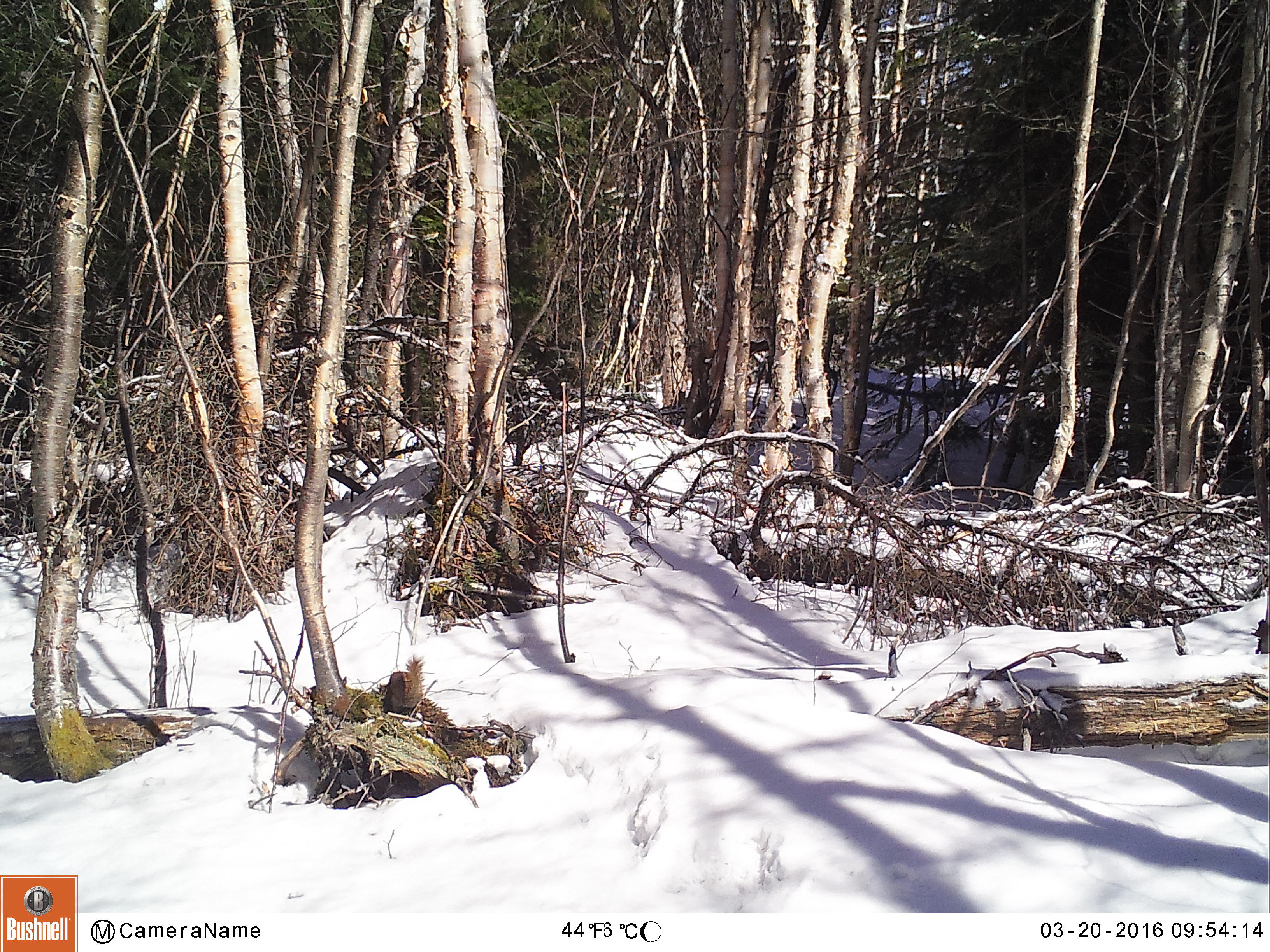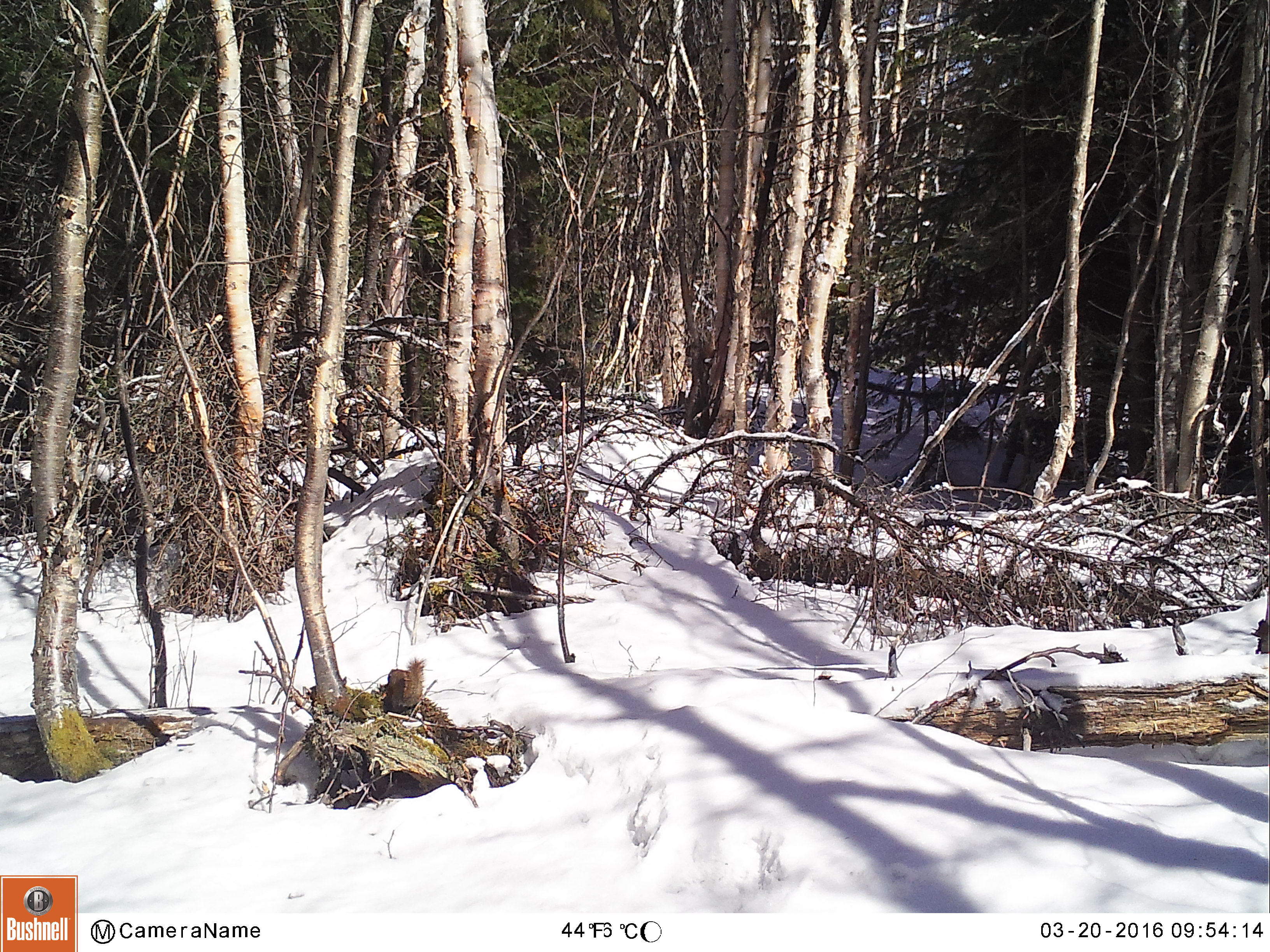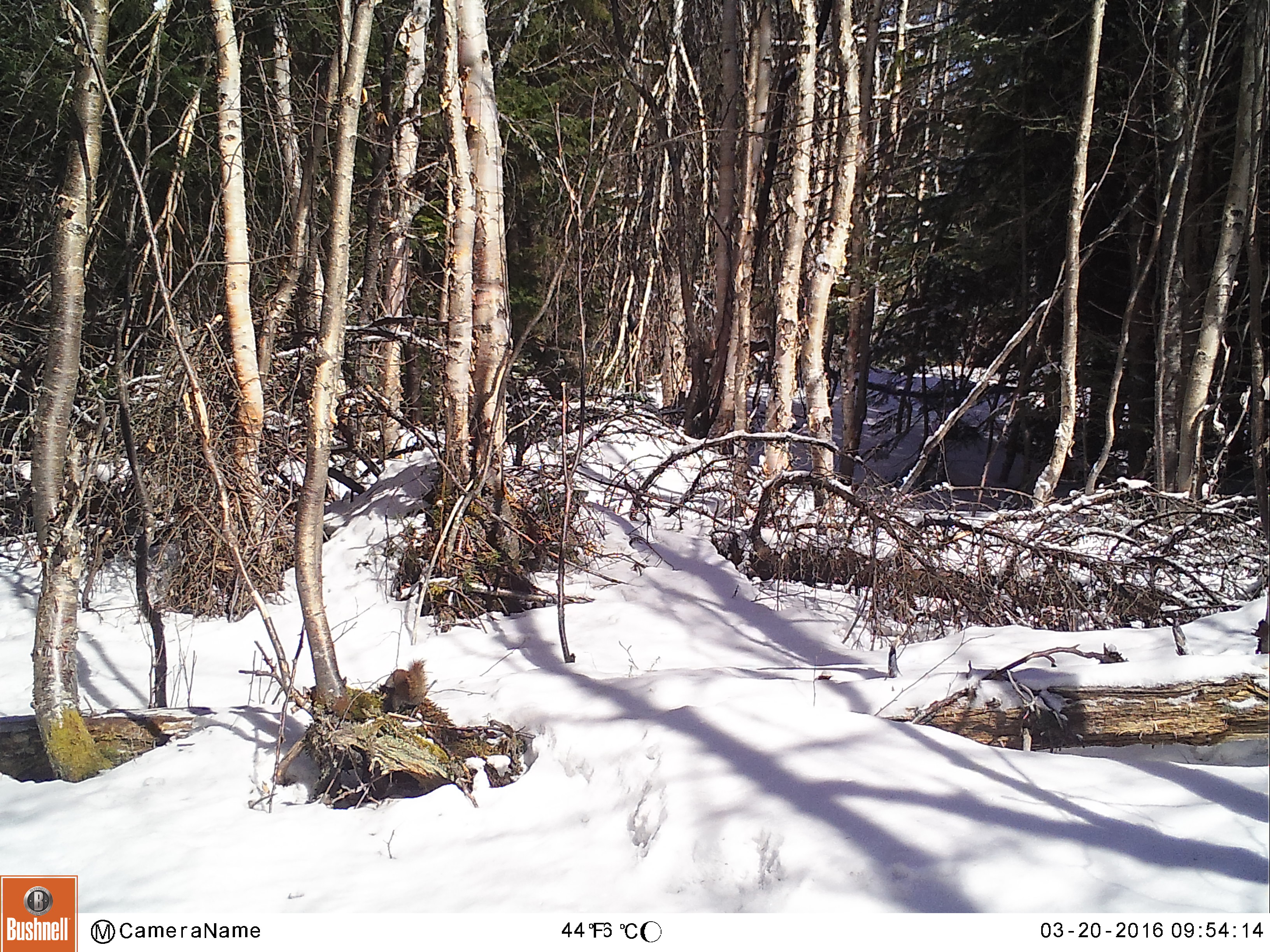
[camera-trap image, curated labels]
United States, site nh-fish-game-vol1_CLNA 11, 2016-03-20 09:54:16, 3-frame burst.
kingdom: Animalia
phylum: Chordata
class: Mammalia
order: Rodentia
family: Sciuridae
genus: Tamiasciurus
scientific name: Tamiasciurus hudsonicus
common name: red squirrel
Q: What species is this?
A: Red squirrel (Tamiasciurus hudsonicus).